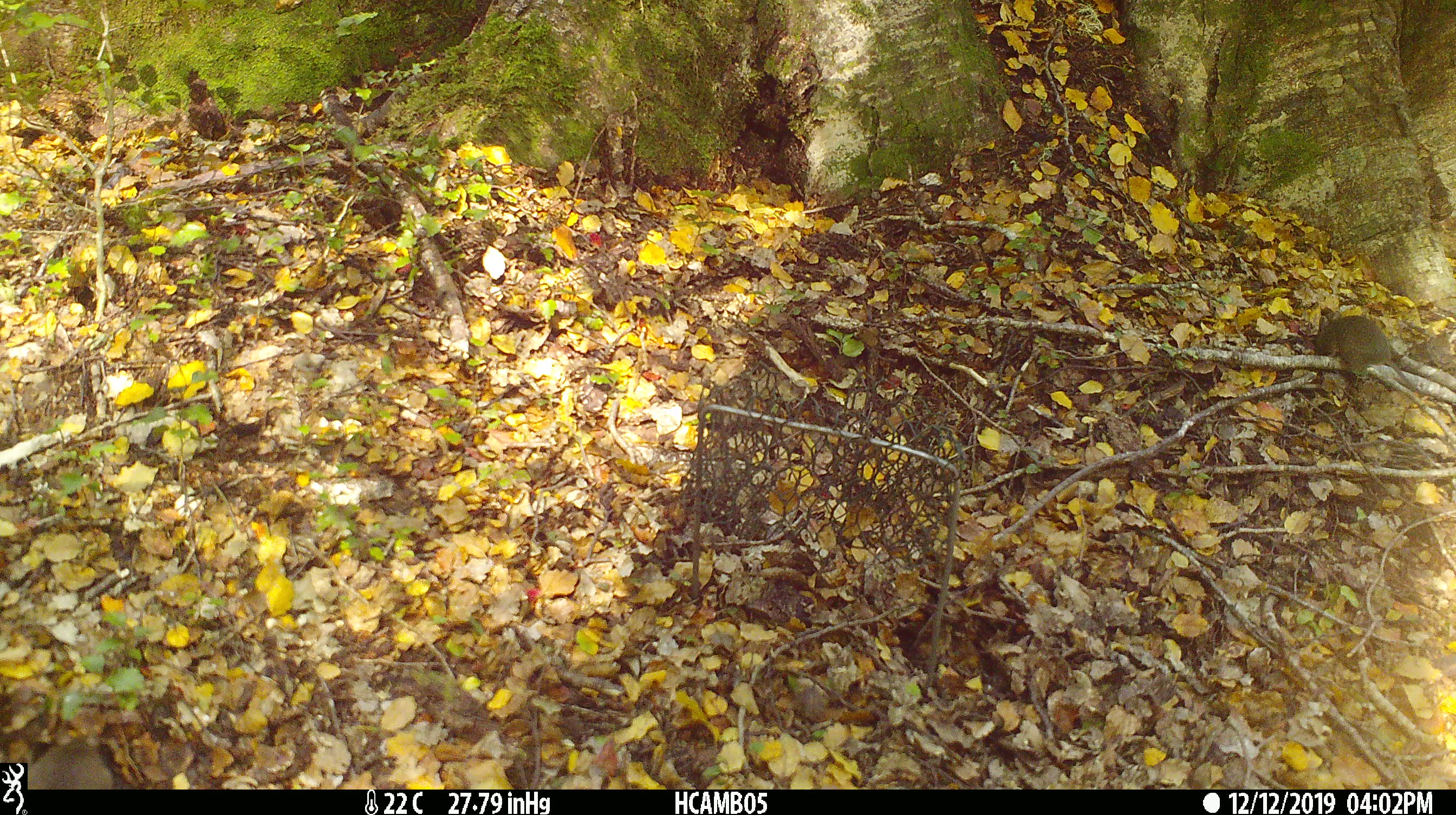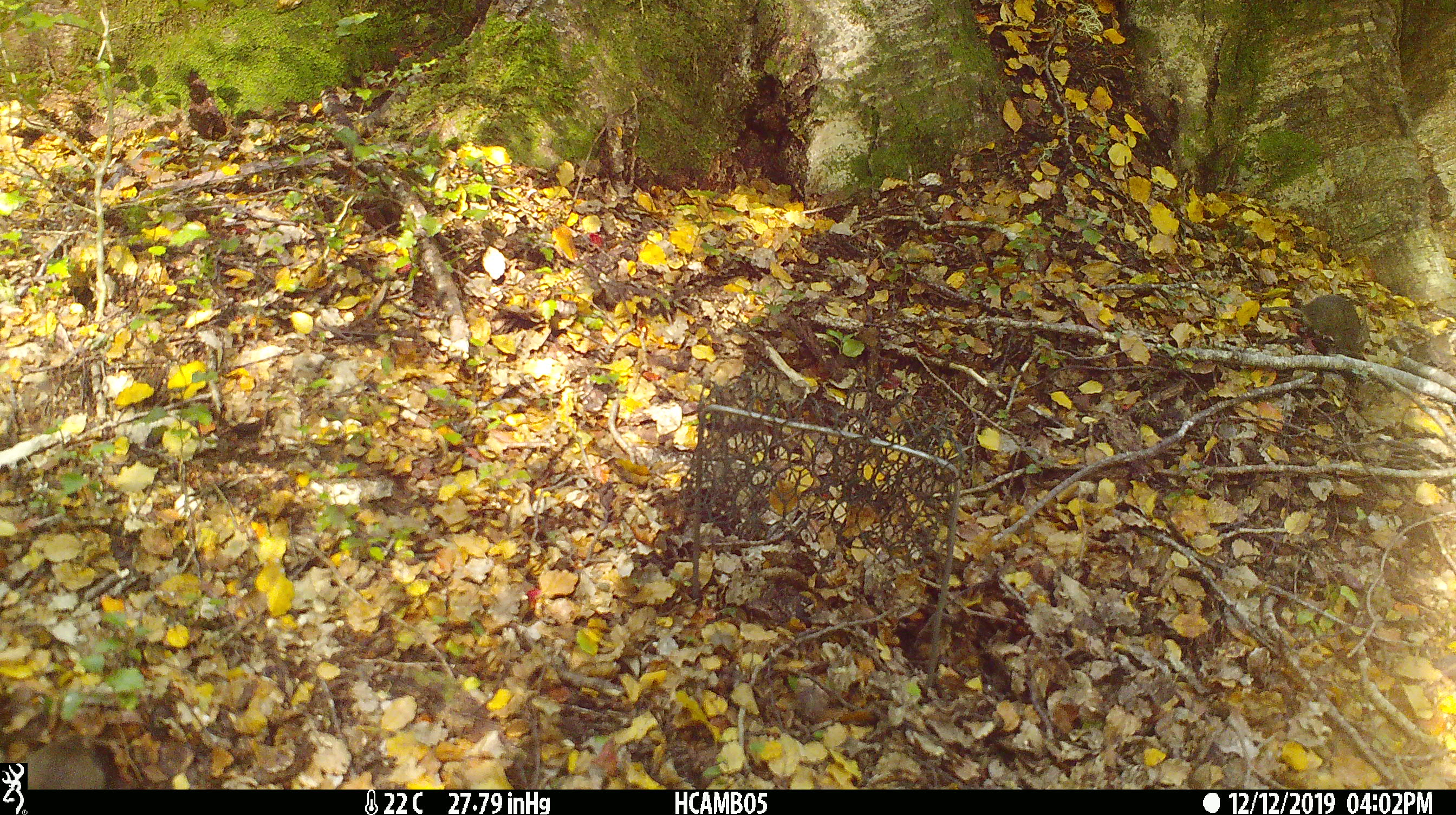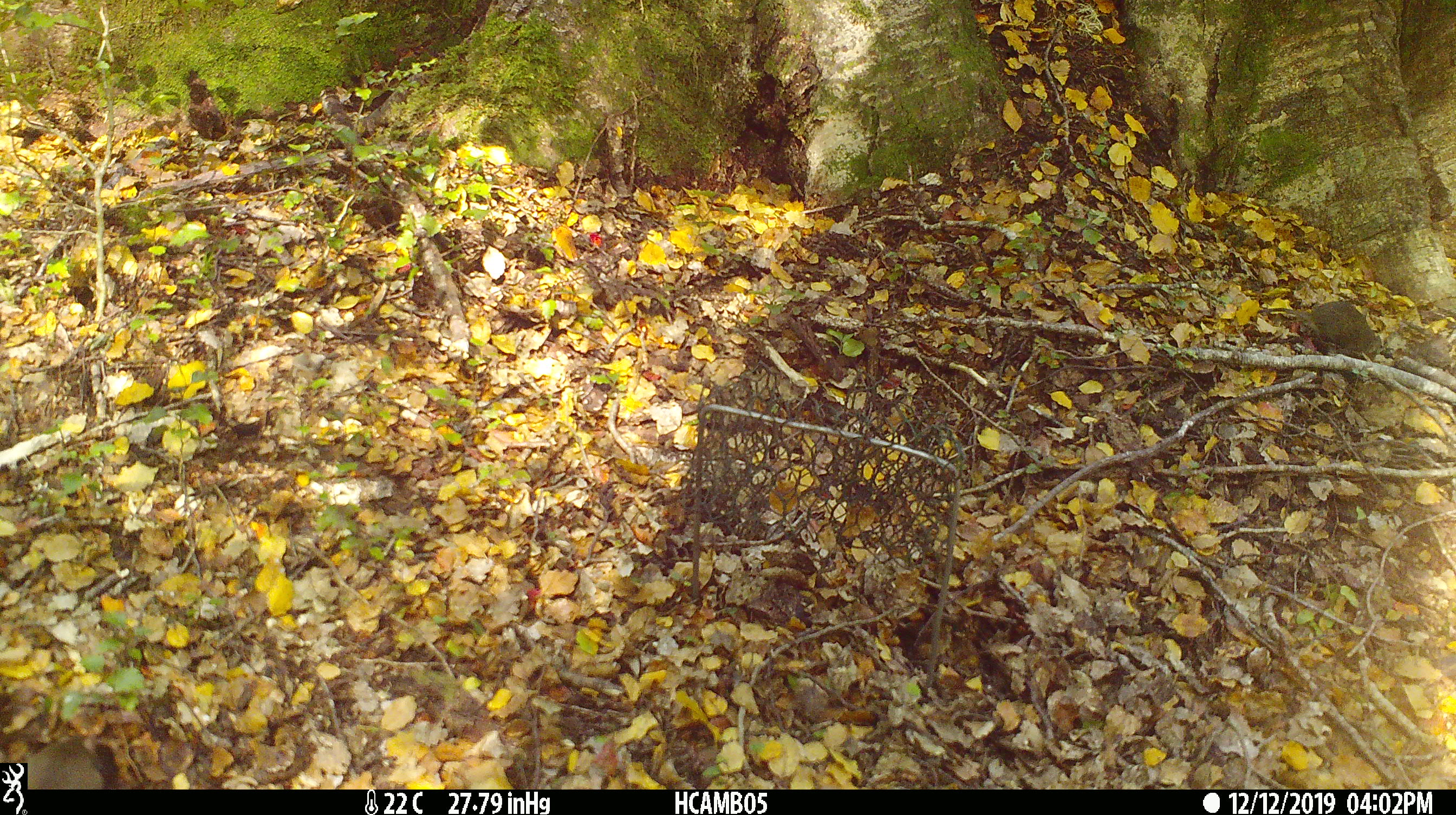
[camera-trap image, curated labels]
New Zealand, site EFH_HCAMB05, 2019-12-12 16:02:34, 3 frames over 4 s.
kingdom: Animalia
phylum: Chordata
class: Mammalia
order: Rodentia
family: Muridae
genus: Mus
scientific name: Mus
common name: mouse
Mouse (Mus).